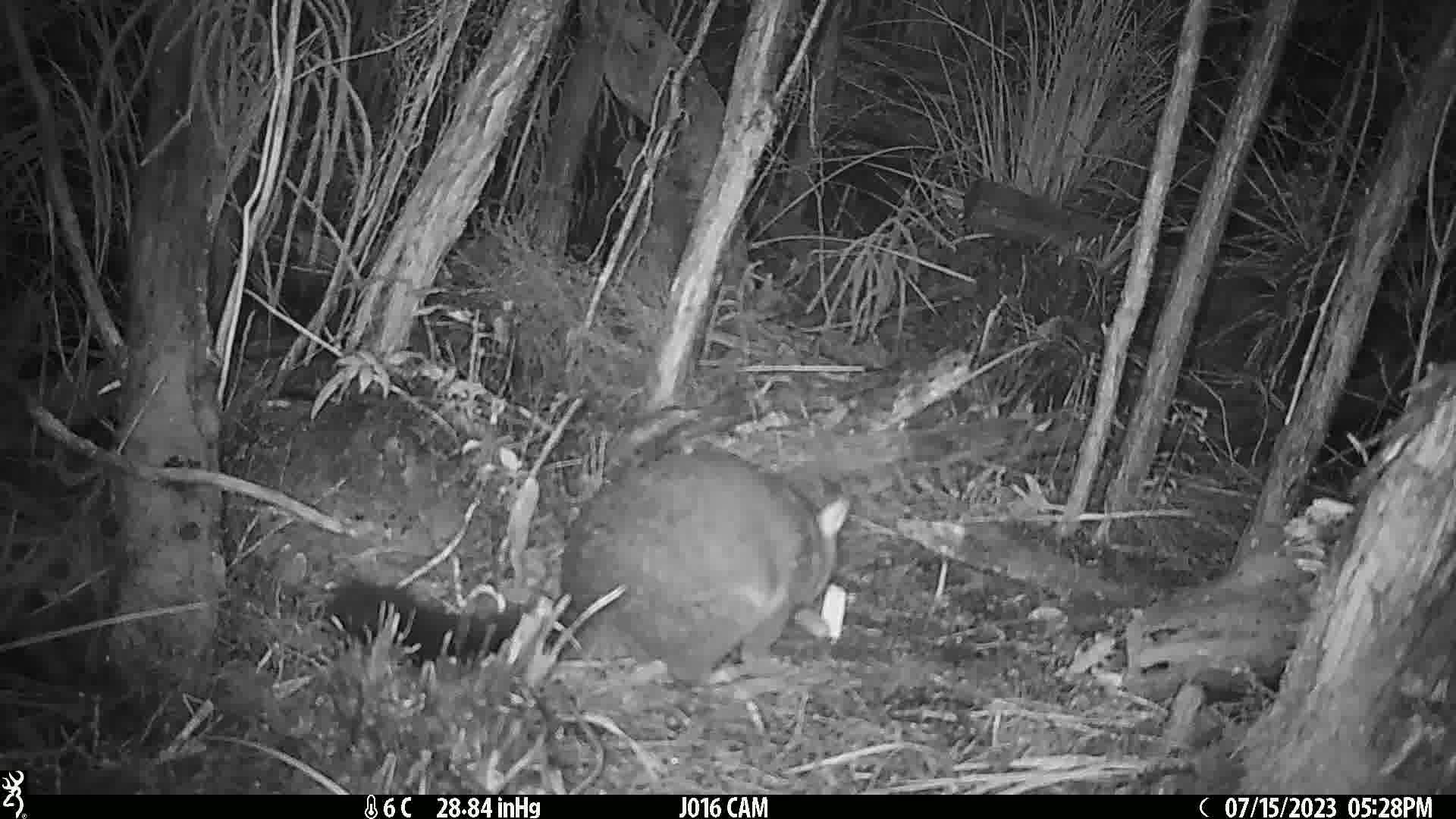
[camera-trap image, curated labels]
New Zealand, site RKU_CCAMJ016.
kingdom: Animalia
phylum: Chordata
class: Mammalia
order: Diprotodontia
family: Phalangeridae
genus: Trichosurus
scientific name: Trichosurus vulpecula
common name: common brushtail possum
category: possum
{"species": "possum (common brushtail possum) (Trichosurus vulpecula)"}